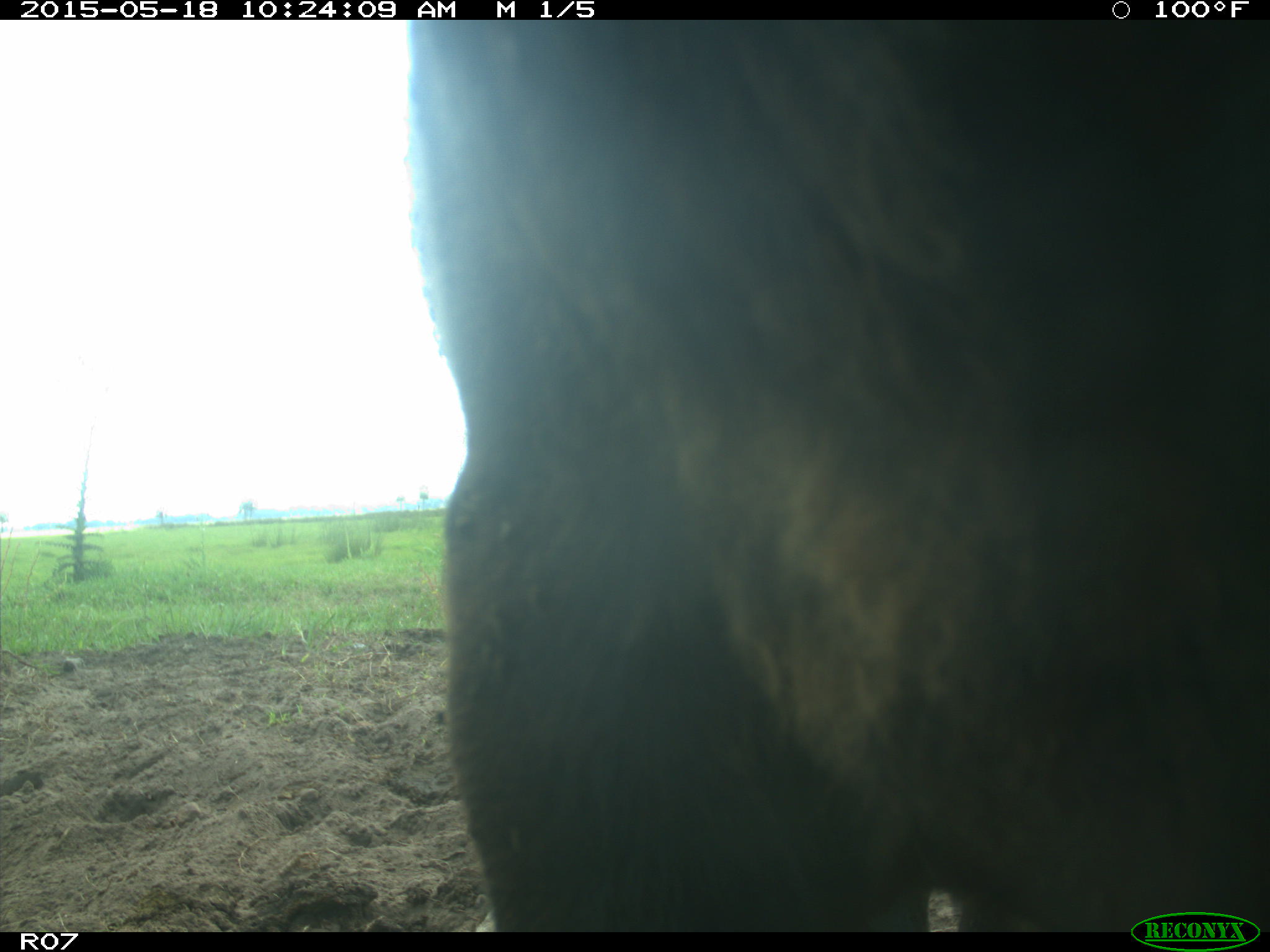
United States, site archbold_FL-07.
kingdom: Animalia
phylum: Chordata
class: Mammalia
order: Artiodactyla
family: Bovidae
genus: Bos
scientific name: Bos taurus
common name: domestic cow